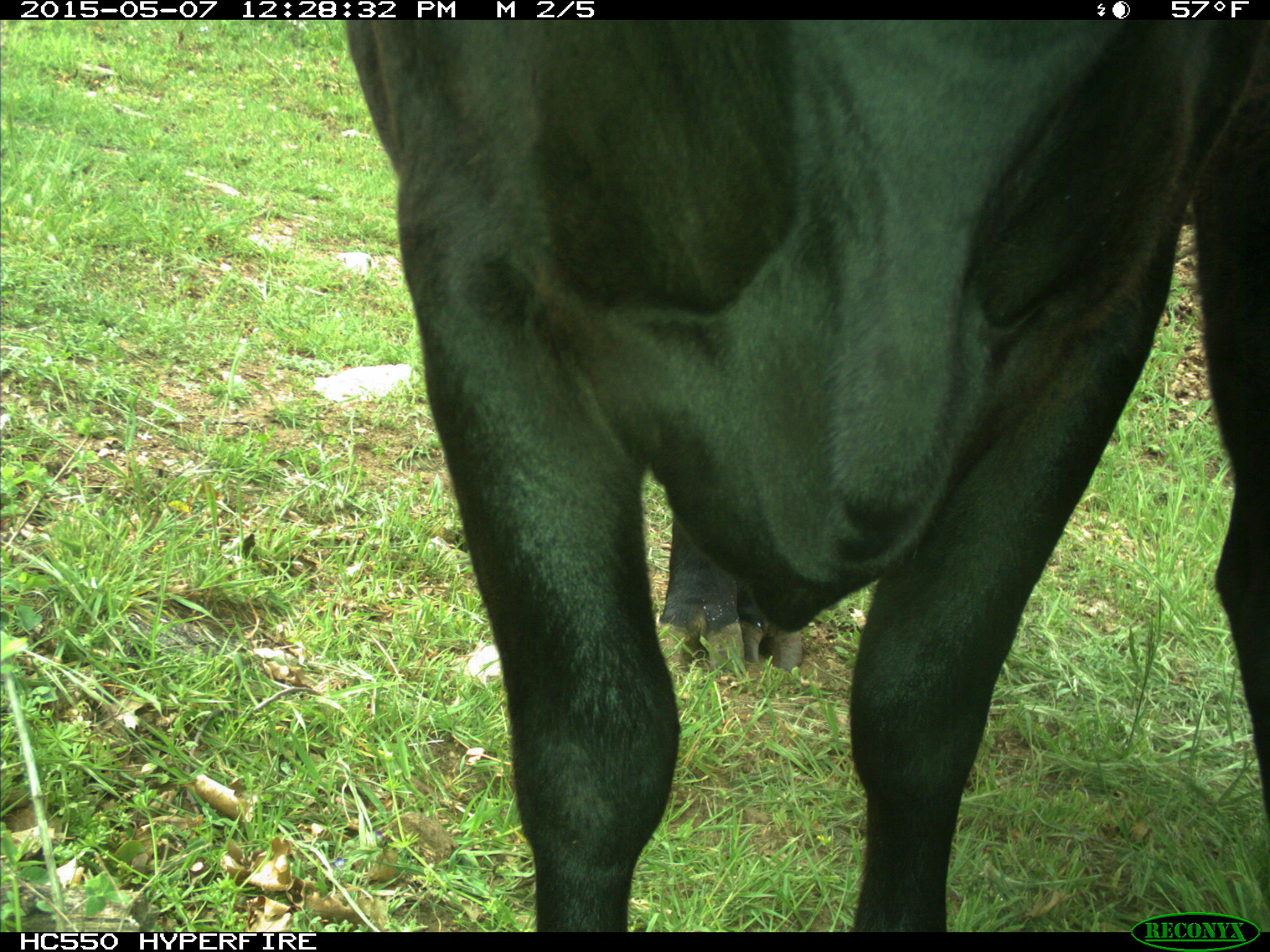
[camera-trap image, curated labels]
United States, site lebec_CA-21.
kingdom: Animalia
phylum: Chordata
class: Mammalia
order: Artiodactyla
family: Bovidae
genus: Bos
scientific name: Bos taurus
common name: domestic cow